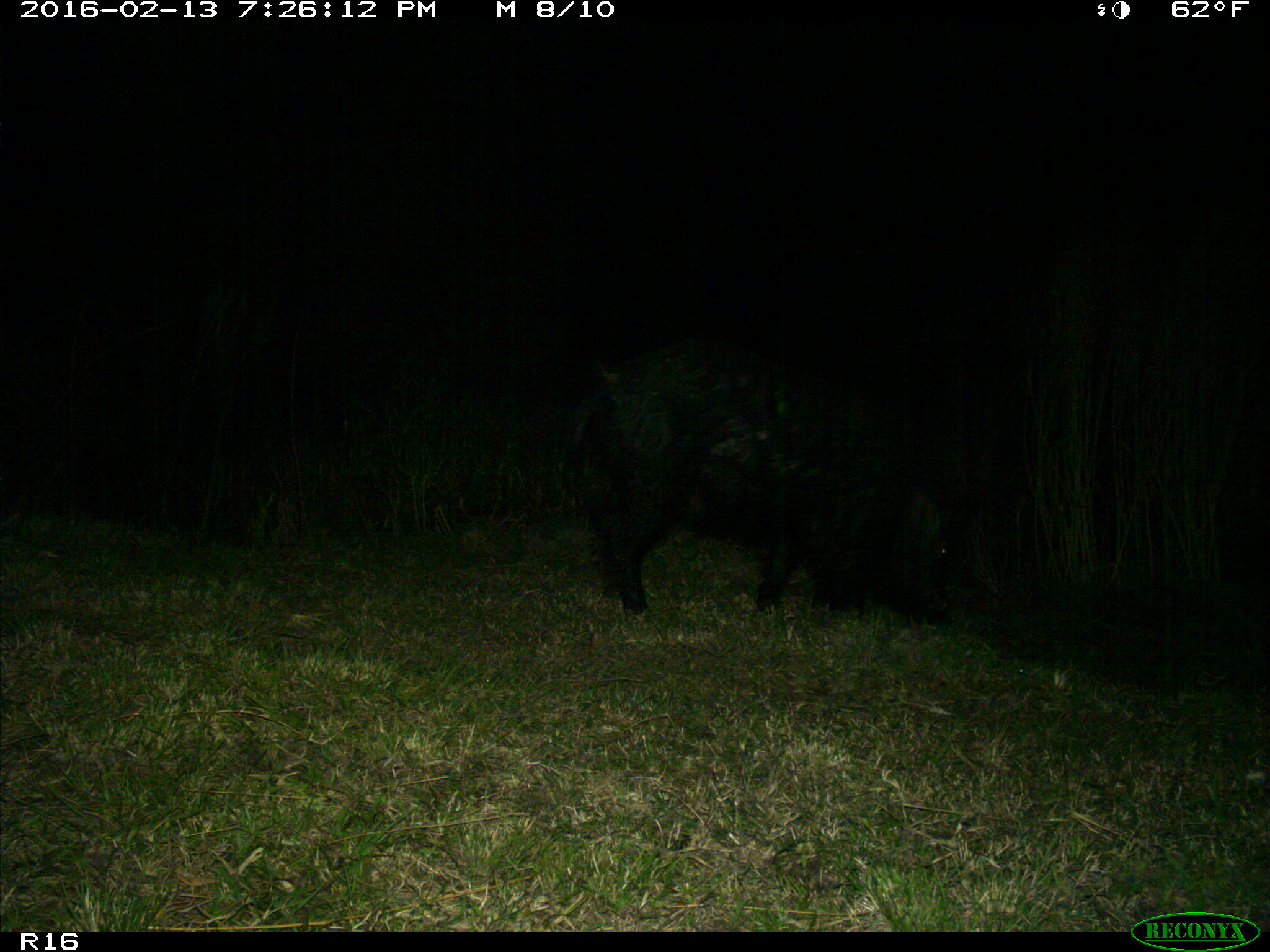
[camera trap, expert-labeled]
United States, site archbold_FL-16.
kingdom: Animalia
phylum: Chordata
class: Mammalia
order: Artiodactyla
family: Suidae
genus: Sus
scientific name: Sus scrofa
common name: wild boar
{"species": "Sus scrofa (wild boar)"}